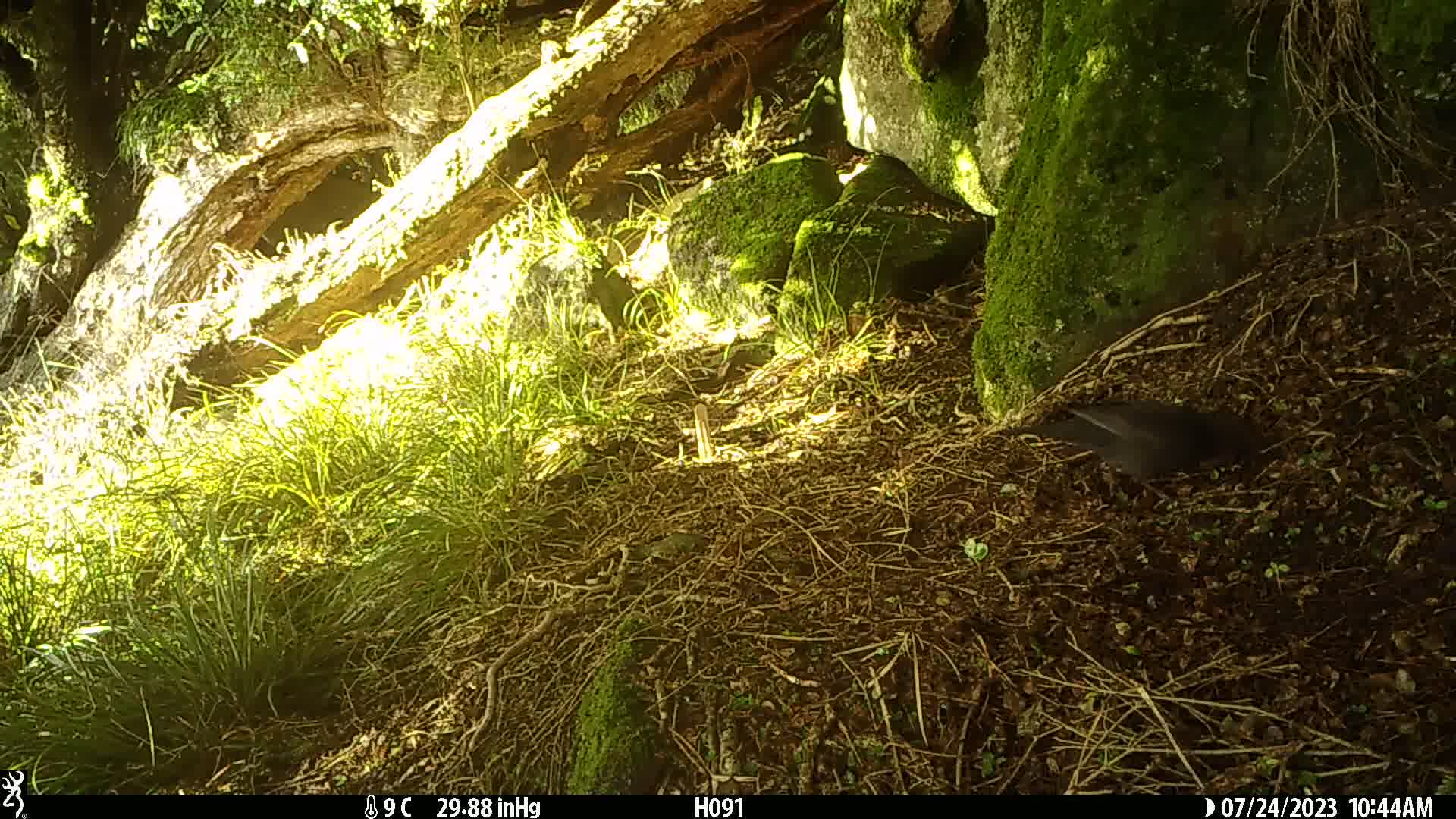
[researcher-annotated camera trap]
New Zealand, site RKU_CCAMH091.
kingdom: Animalia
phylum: Chordata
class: Aves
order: Passeriformes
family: Turdidae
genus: Turdus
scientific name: Turdus merula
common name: eurasian blackbird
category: blackbird